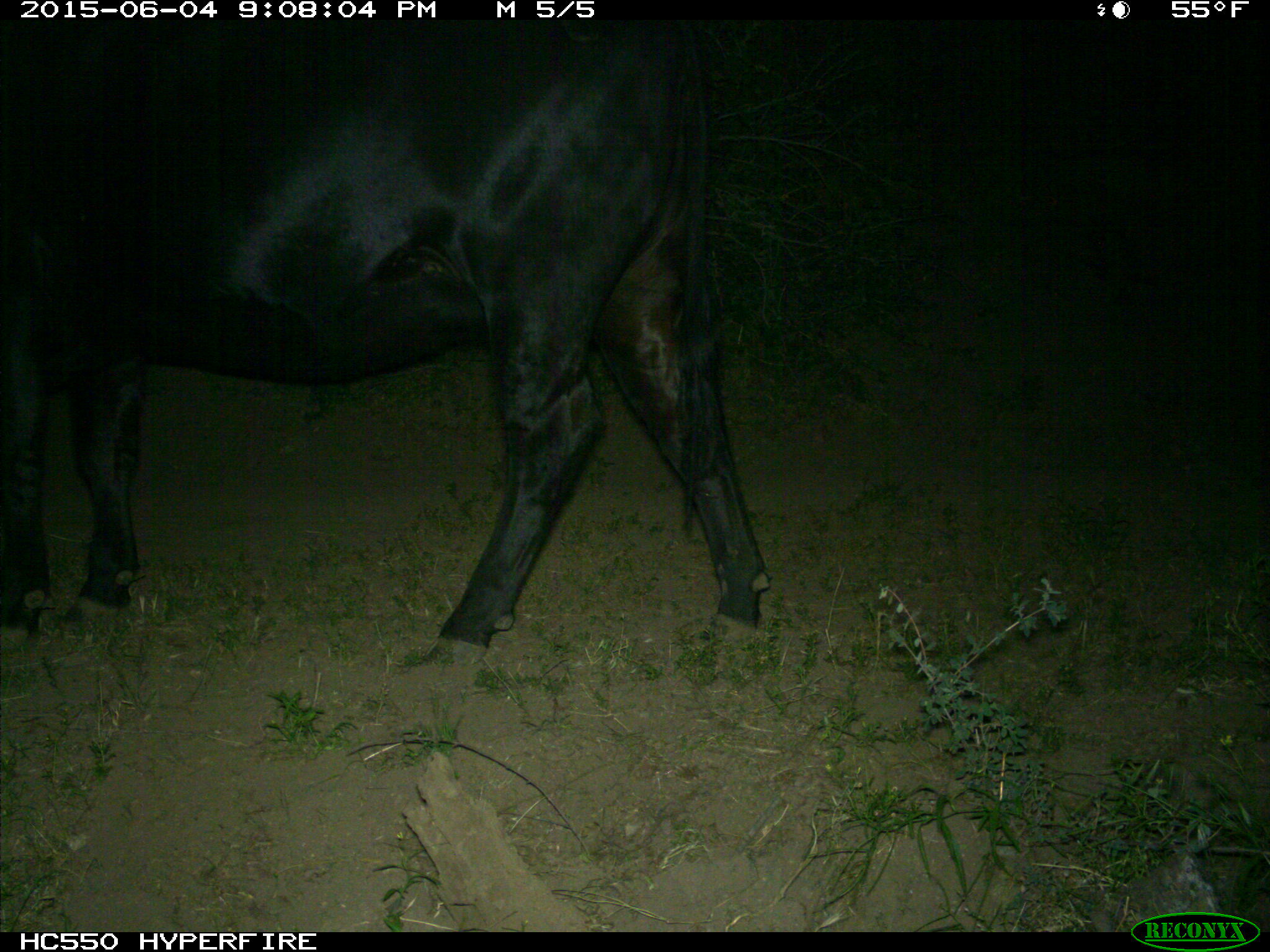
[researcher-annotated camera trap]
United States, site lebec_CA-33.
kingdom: Animalia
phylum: Chordata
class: Mammalia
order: Artiodactyla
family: Bovidae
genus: Bos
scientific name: Bos taurus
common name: domestic cow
Bos taurus (domestic cow).